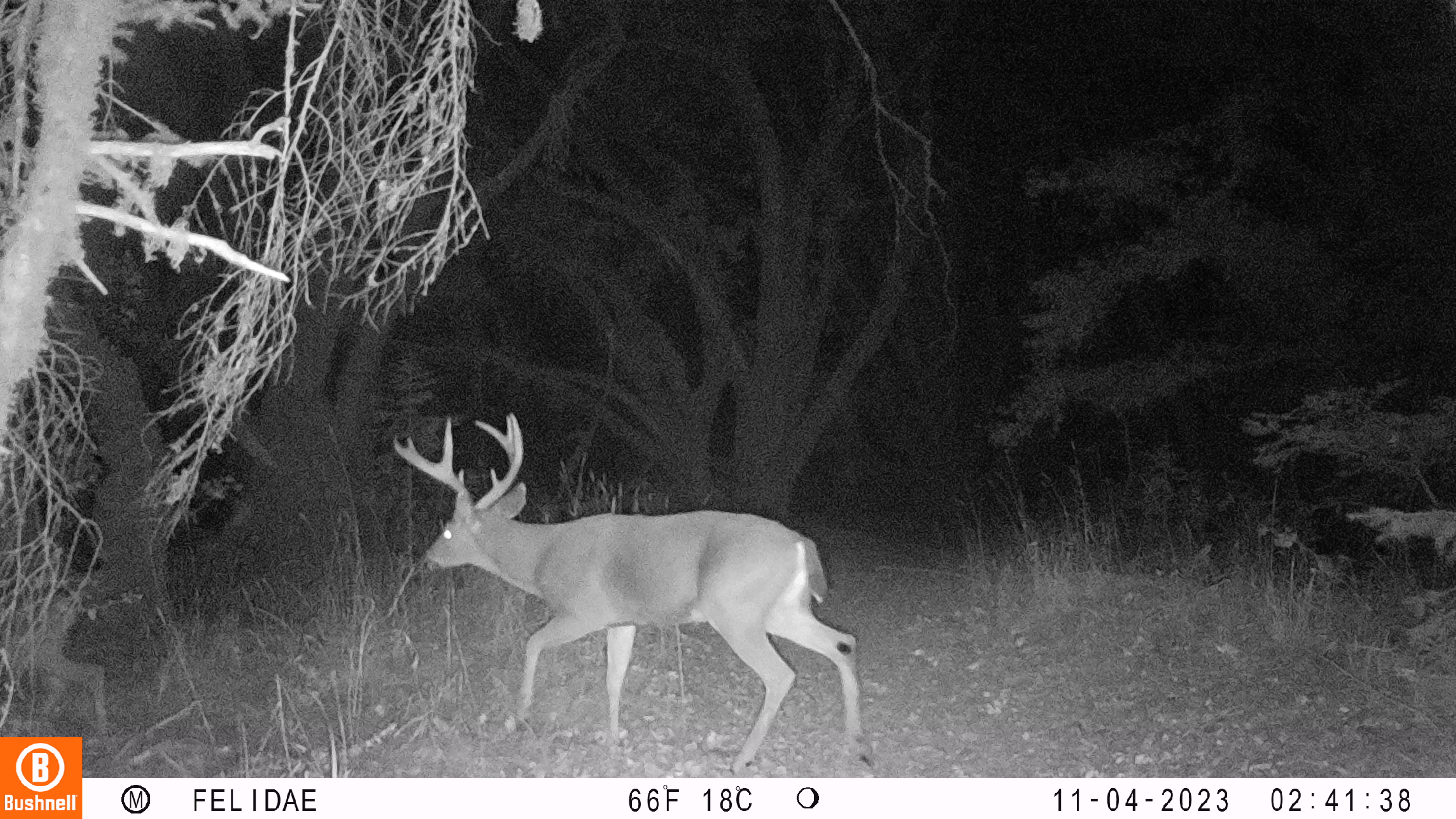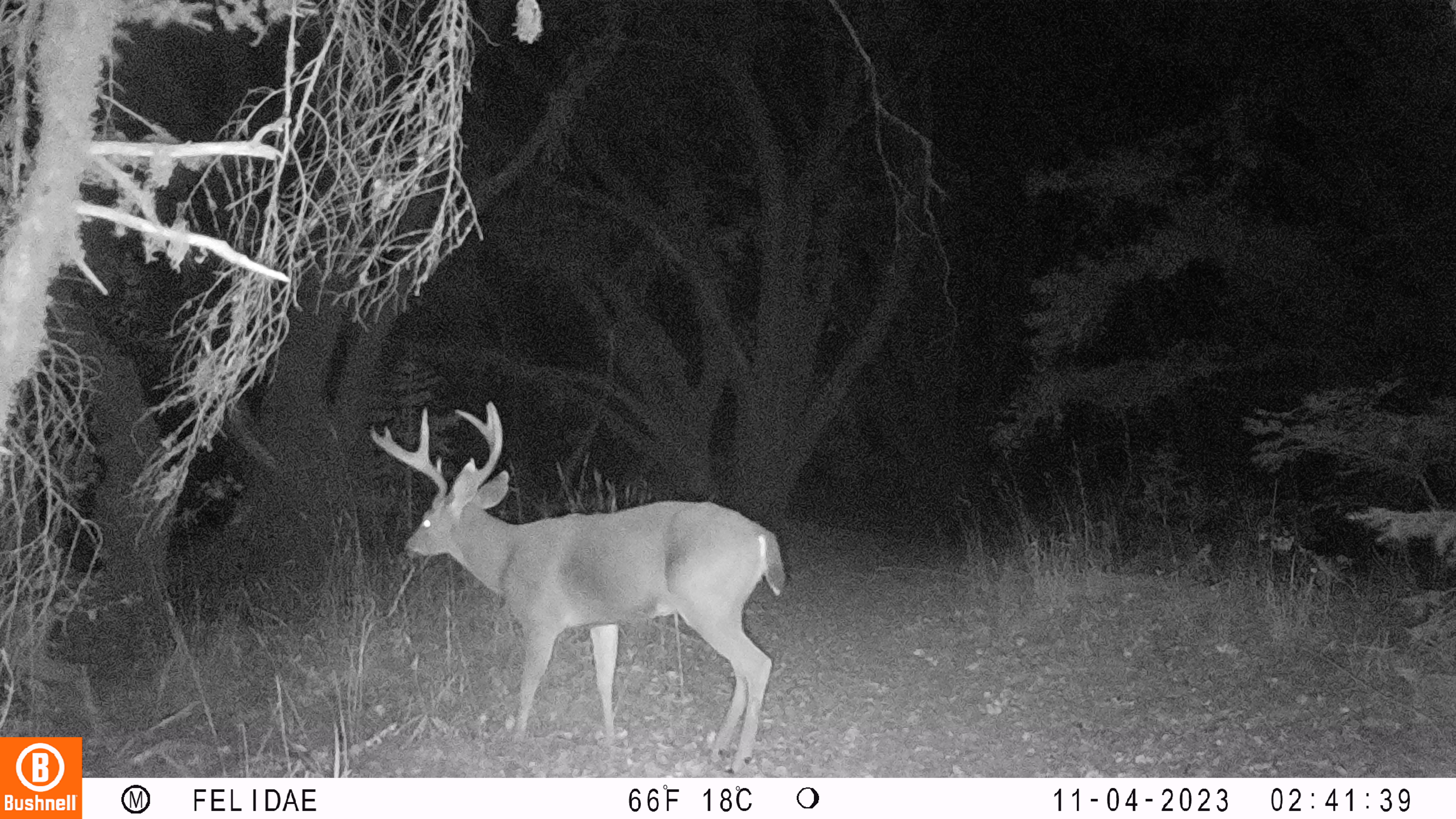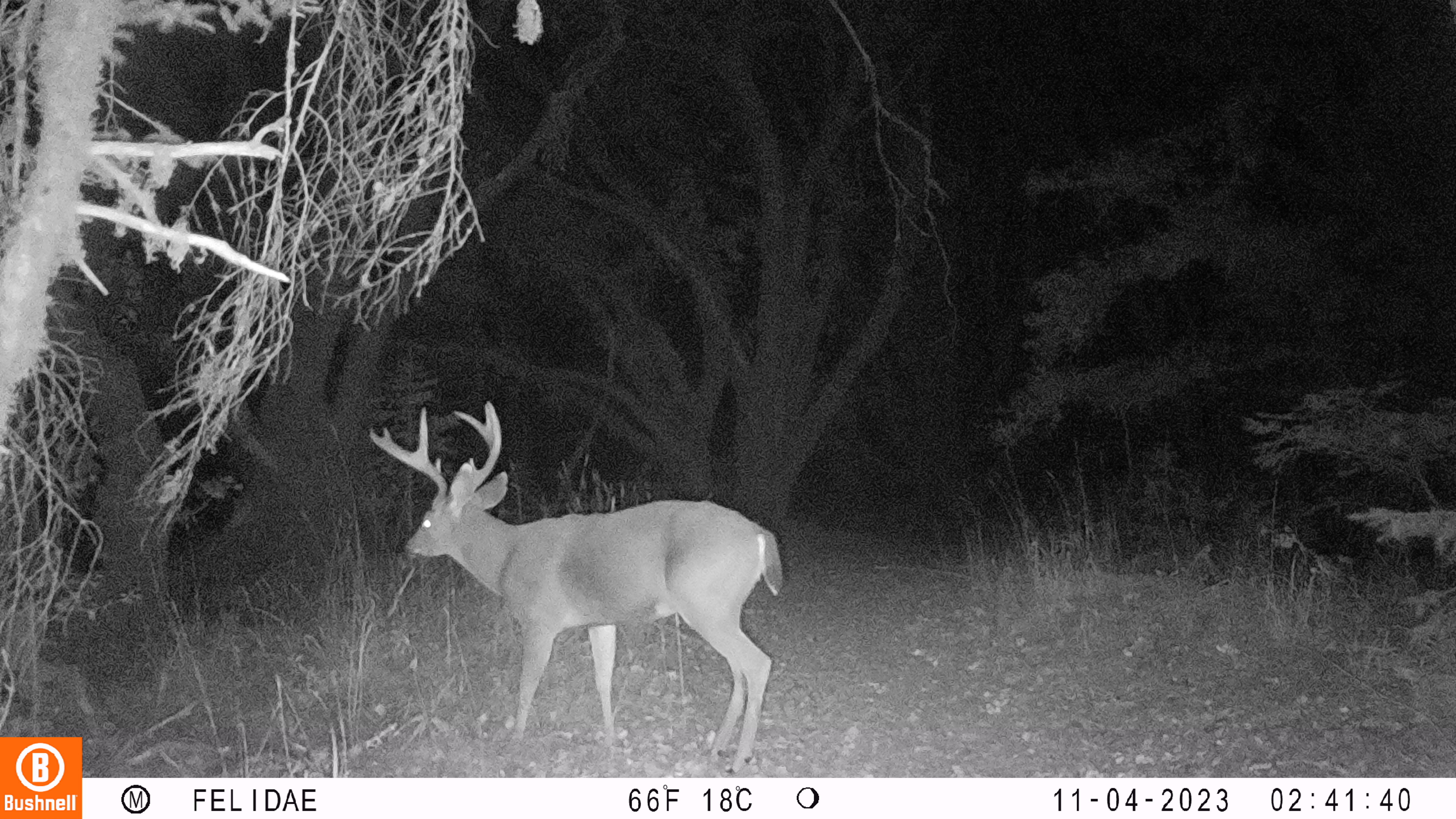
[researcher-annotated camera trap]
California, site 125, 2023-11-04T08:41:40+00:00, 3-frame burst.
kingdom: Animalia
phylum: Chordata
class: Mammalia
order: Artiodactyla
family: Cervidae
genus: Odocoileus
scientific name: Odocoileus hemionus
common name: mule deer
Mule deer (Odocoileus hemionus).